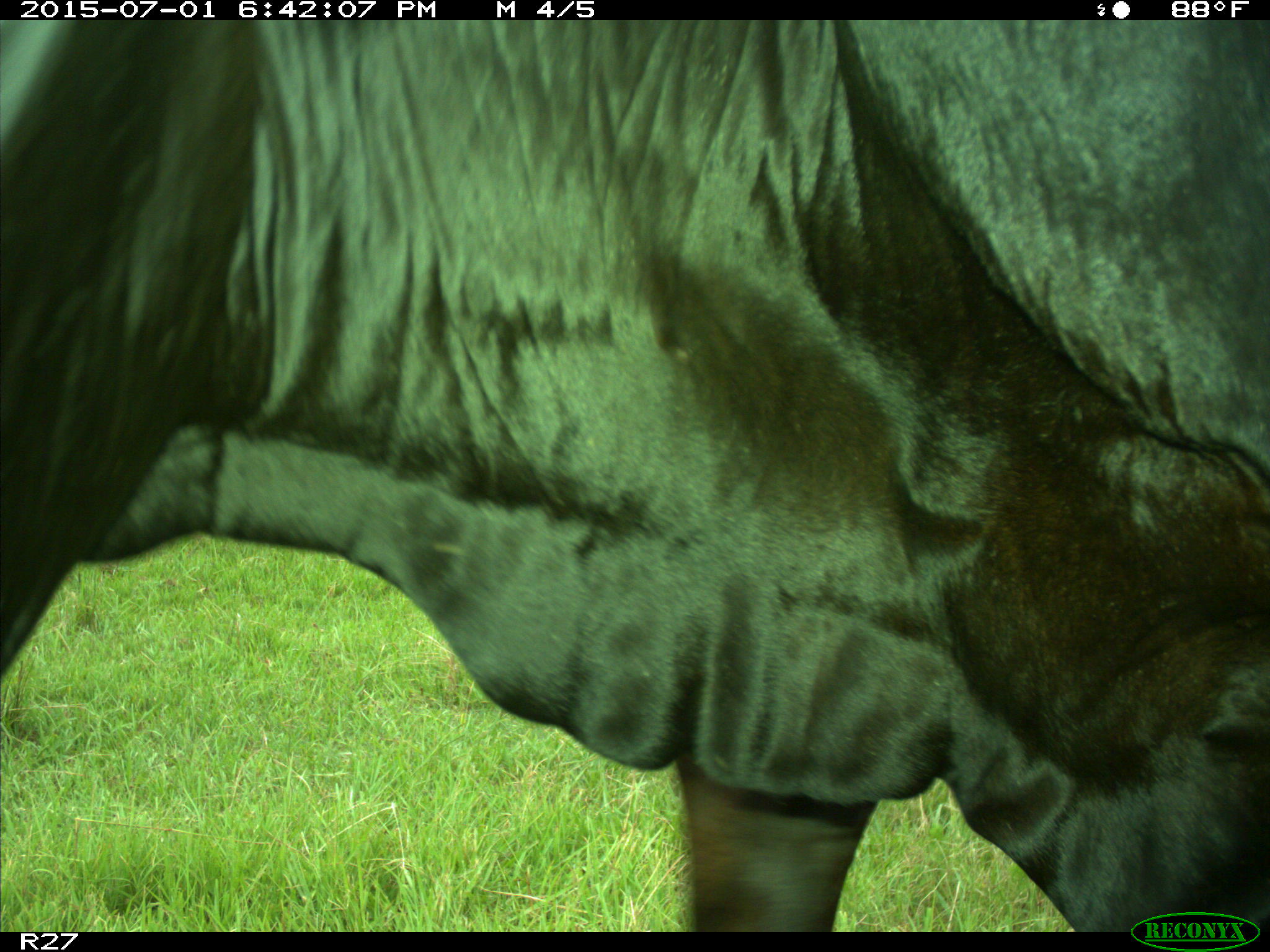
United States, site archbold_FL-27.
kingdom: Animalia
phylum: Chordata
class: Mammalia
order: Artiodactyla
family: Bovidae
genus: Bos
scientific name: Bos taurus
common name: domestic cow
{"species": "Bos taurus (domestic cow)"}